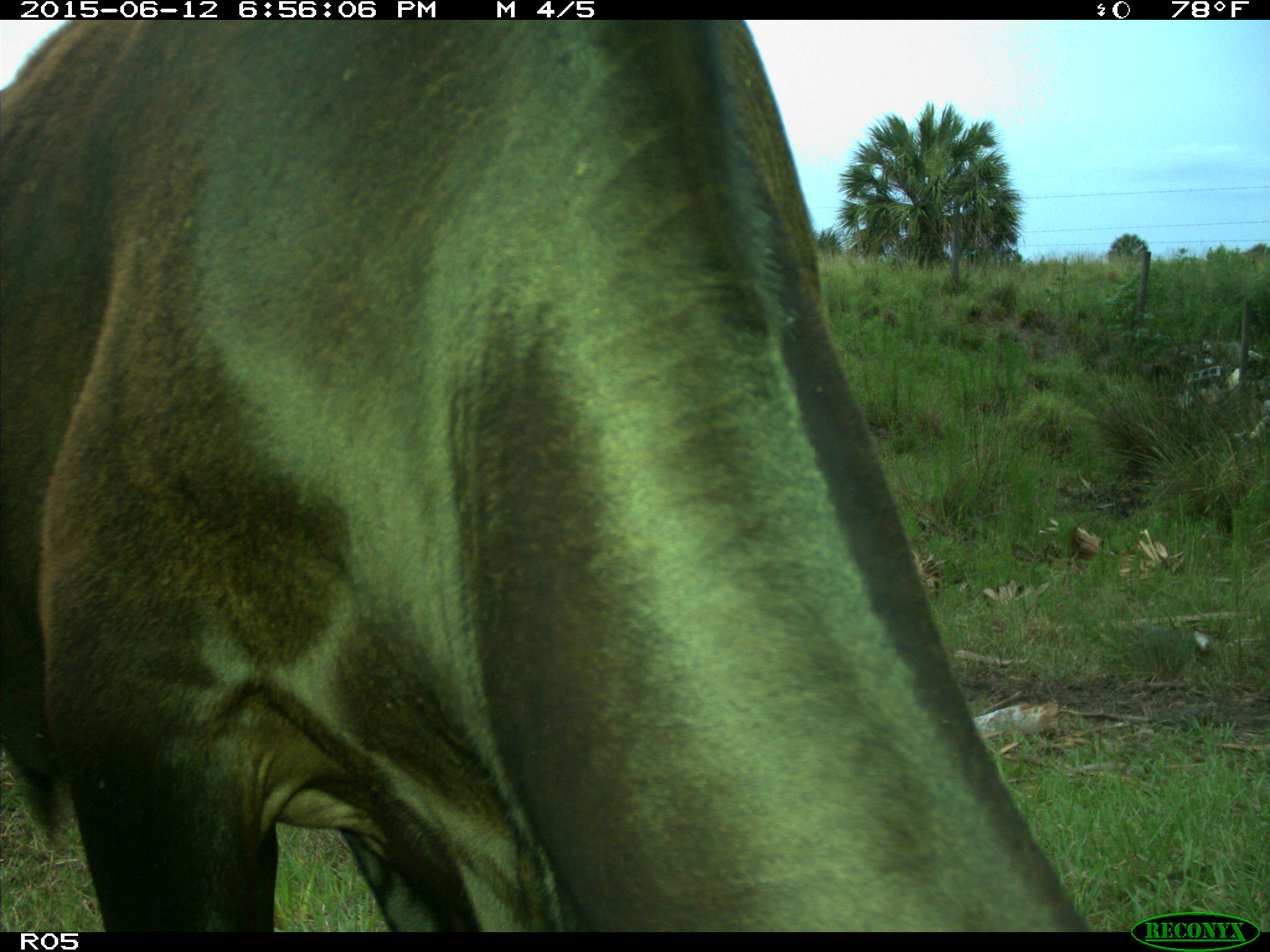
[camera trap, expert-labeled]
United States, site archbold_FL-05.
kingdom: Animalia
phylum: Chordata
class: Mammalia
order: Artiodactyla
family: Bovidae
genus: Bos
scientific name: Bos taurus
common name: domestic cow